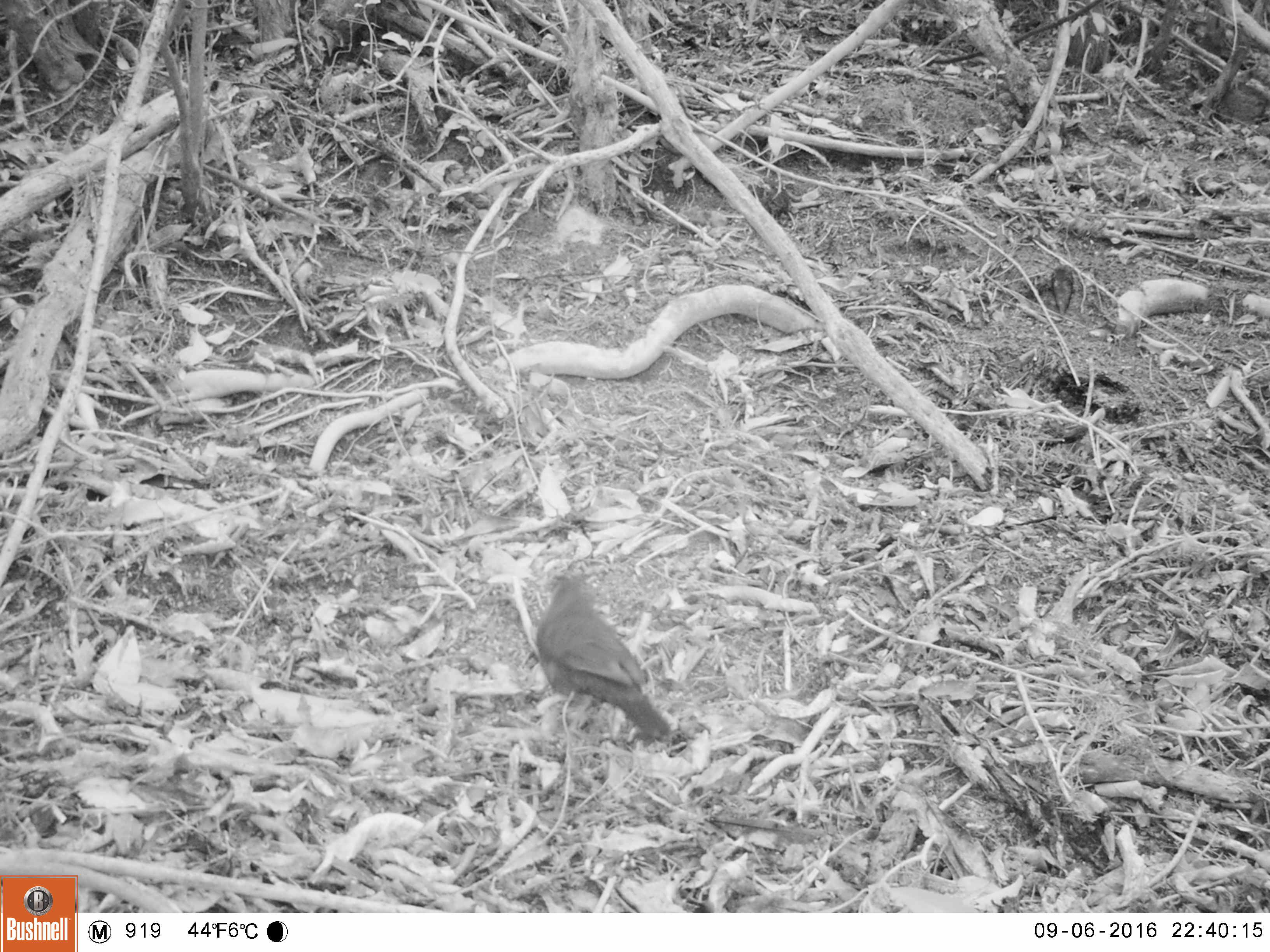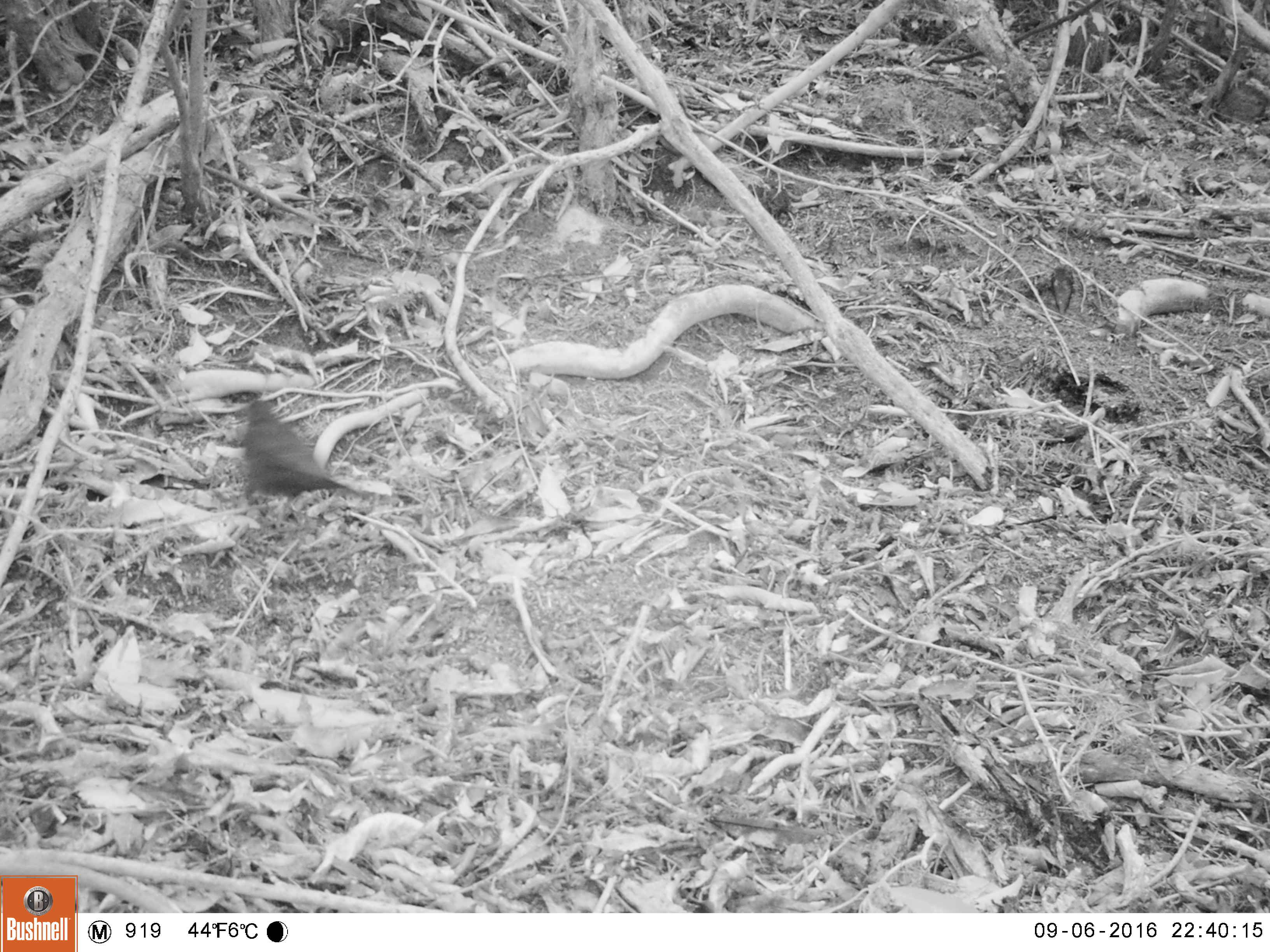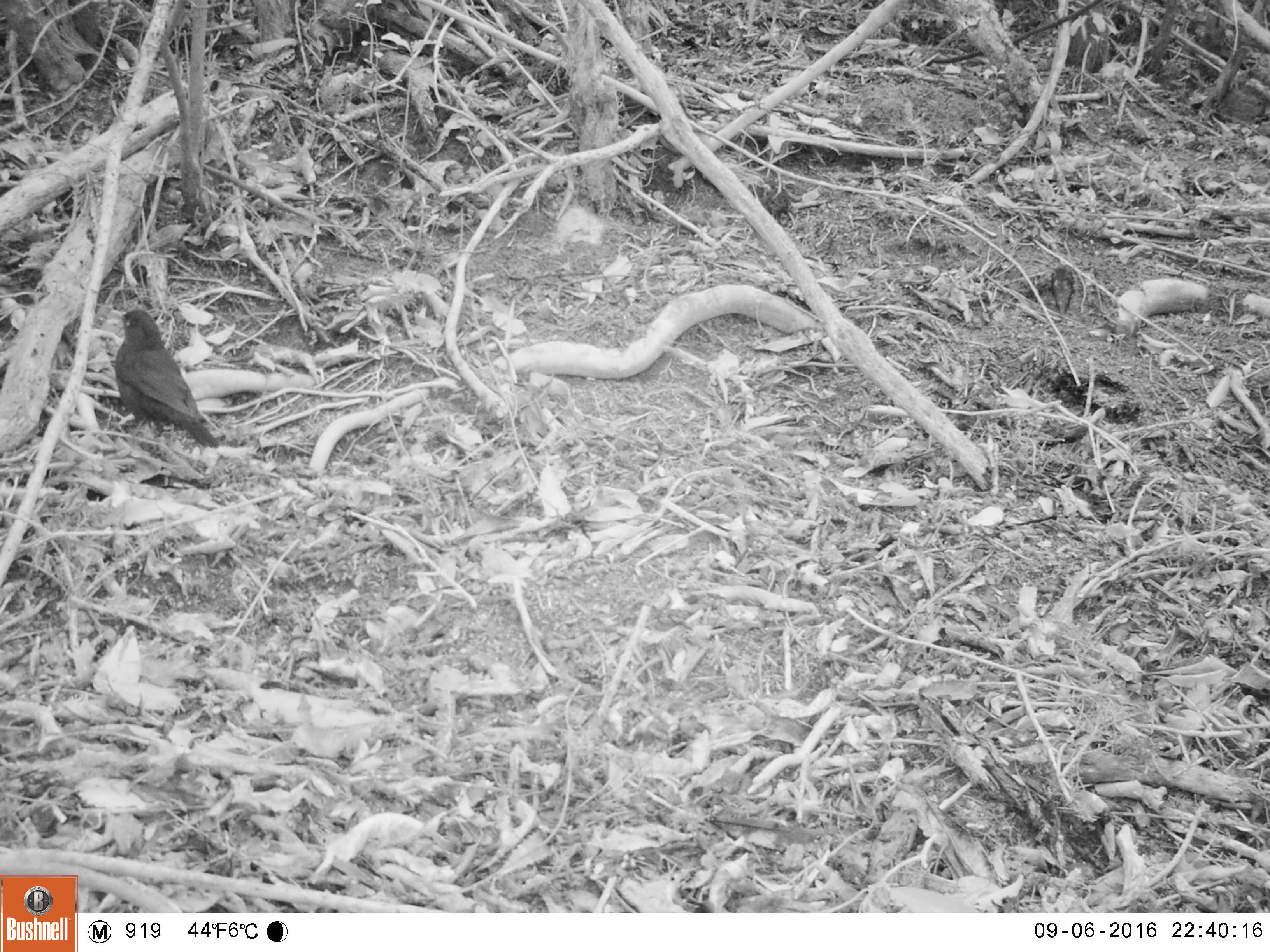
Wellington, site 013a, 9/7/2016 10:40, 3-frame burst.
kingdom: Animalia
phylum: Chordata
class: Aves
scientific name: Aves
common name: bird